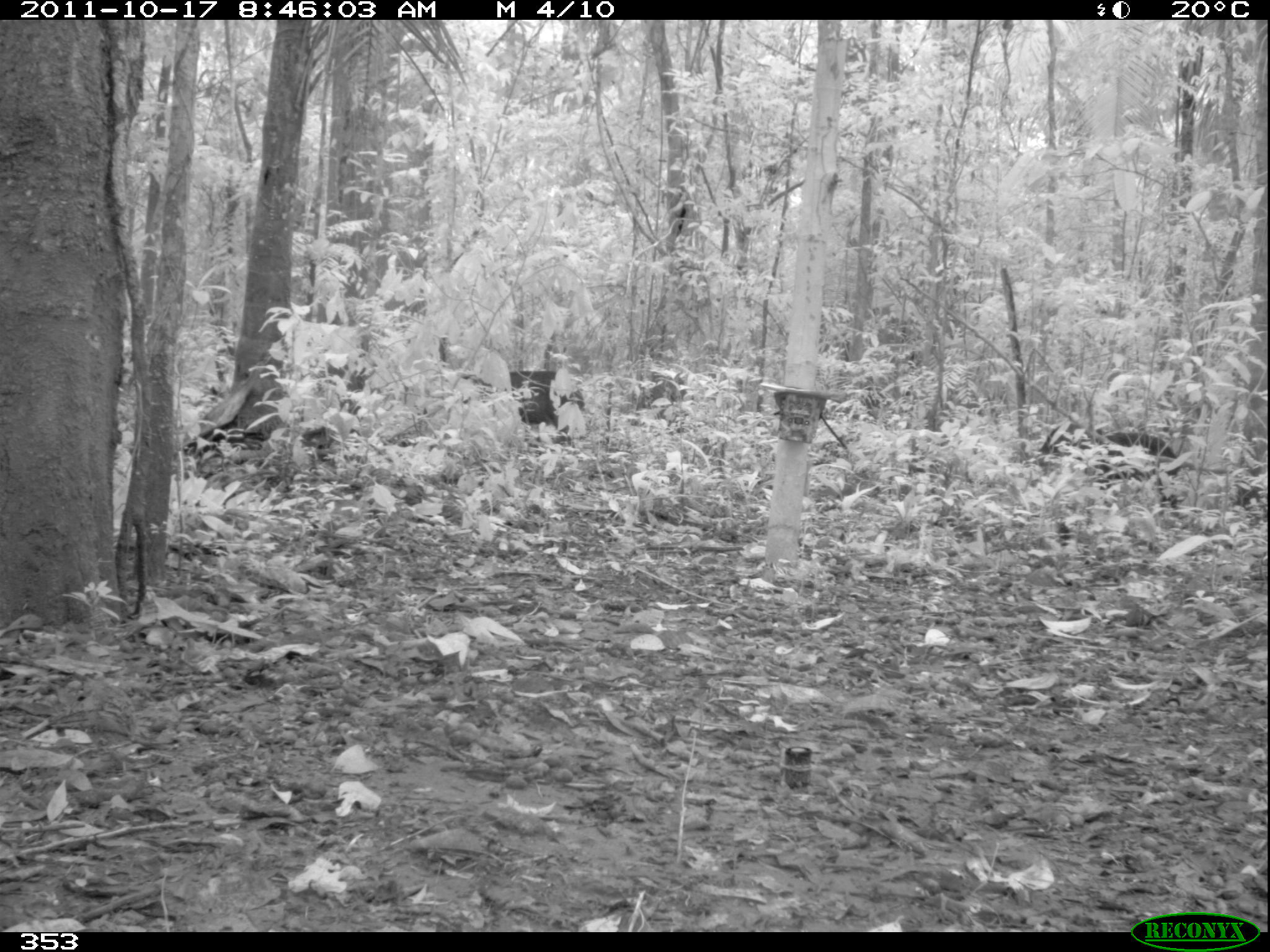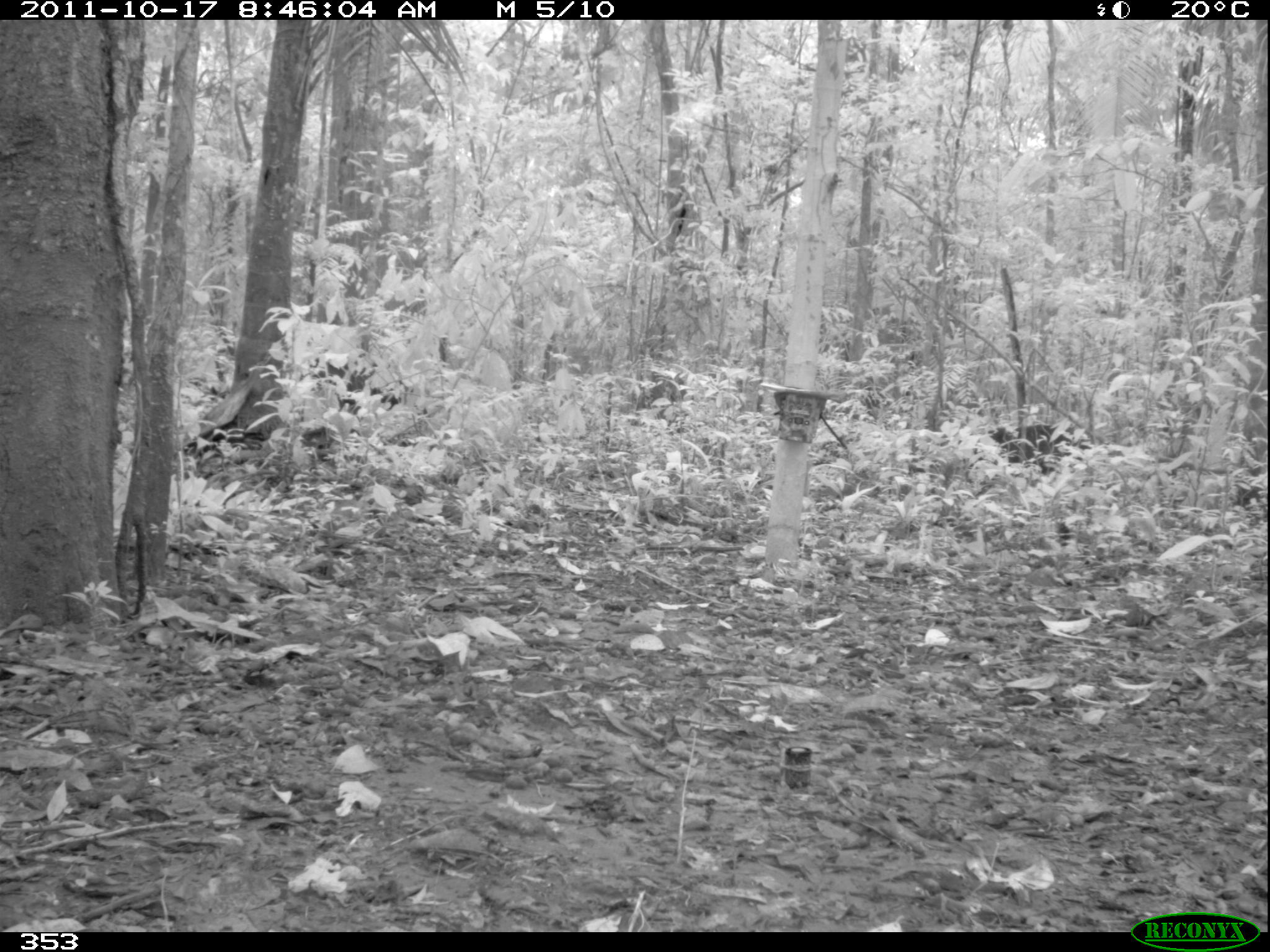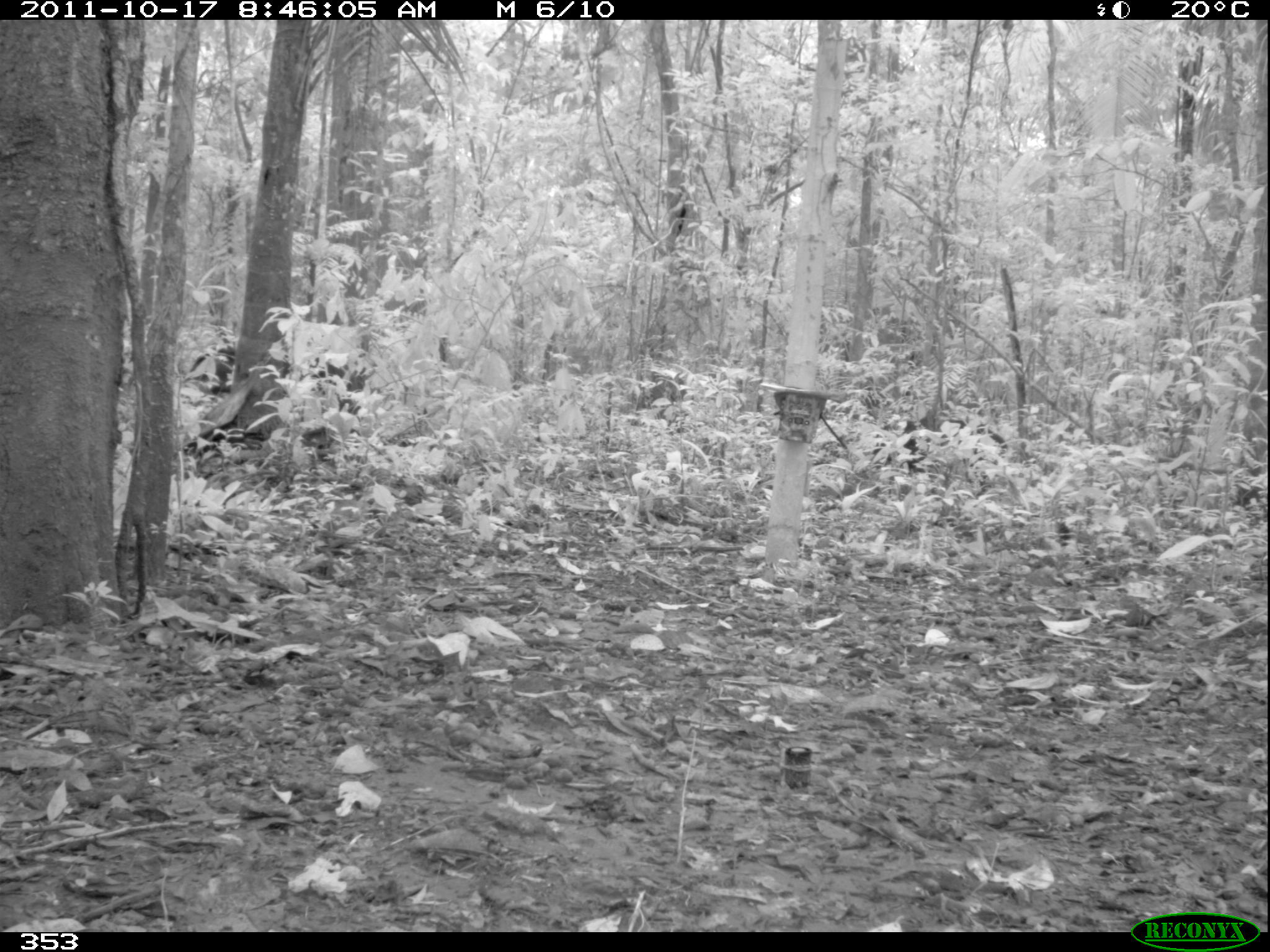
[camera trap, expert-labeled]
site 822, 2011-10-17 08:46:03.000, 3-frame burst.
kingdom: Animalia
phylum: Chordata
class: Mammalia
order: Artiodactyla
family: Tayassuidae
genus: Tayassu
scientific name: Tayassu pecari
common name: white-lipped peccary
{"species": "Tayassu pecari (white-lipped peccary)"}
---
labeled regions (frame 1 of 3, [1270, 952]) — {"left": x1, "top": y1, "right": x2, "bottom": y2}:
tayassu pecari: {"left": 1034, "top": 423, "right": 1186, "bottom": 520}; {"left": 455, "top": 369, "right": 586, "bottom": 445}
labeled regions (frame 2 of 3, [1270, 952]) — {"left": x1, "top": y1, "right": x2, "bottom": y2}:
tayassu pecari: {"left": 983, "top": 424, "right": 1090, "bottom": 477}; {"left": 305, "top": 364, "right": 400, "bottom": 420}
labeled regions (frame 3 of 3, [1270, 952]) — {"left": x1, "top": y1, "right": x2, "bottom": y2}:
tayassu pecari: {"left": 189, "top": 348, "right": 366, "bottom": 439}; {"left": 873, "top": 418, "right": 1008, "bottom": 494}